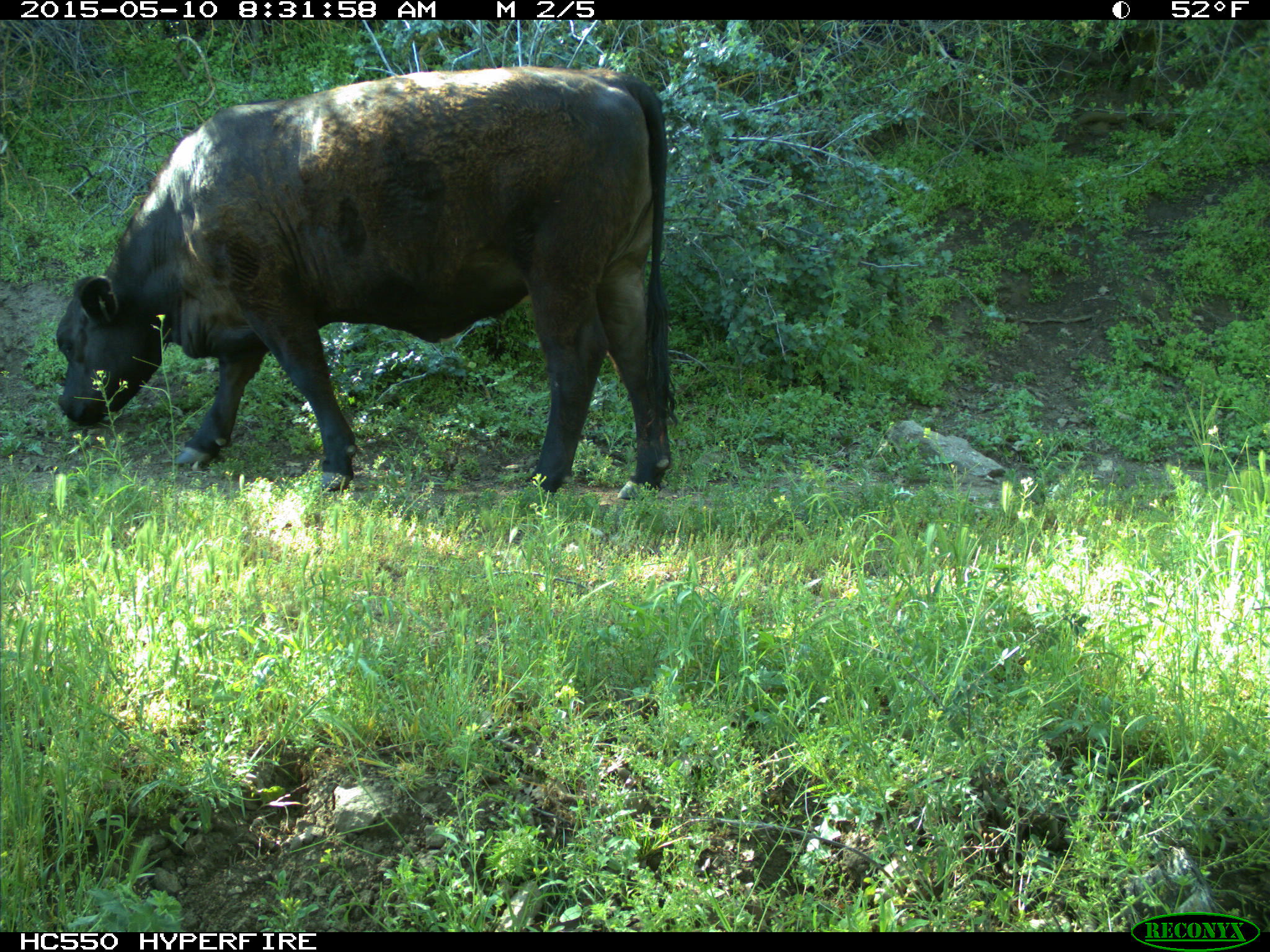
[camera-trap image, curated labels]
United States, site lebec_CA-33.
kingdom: Animalia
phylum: Chordata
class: Mammalia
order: Artiodactyla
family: Bovidae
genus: Bos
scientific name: Bos taurus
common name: domestic cow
Bos taurus (domestic cow).